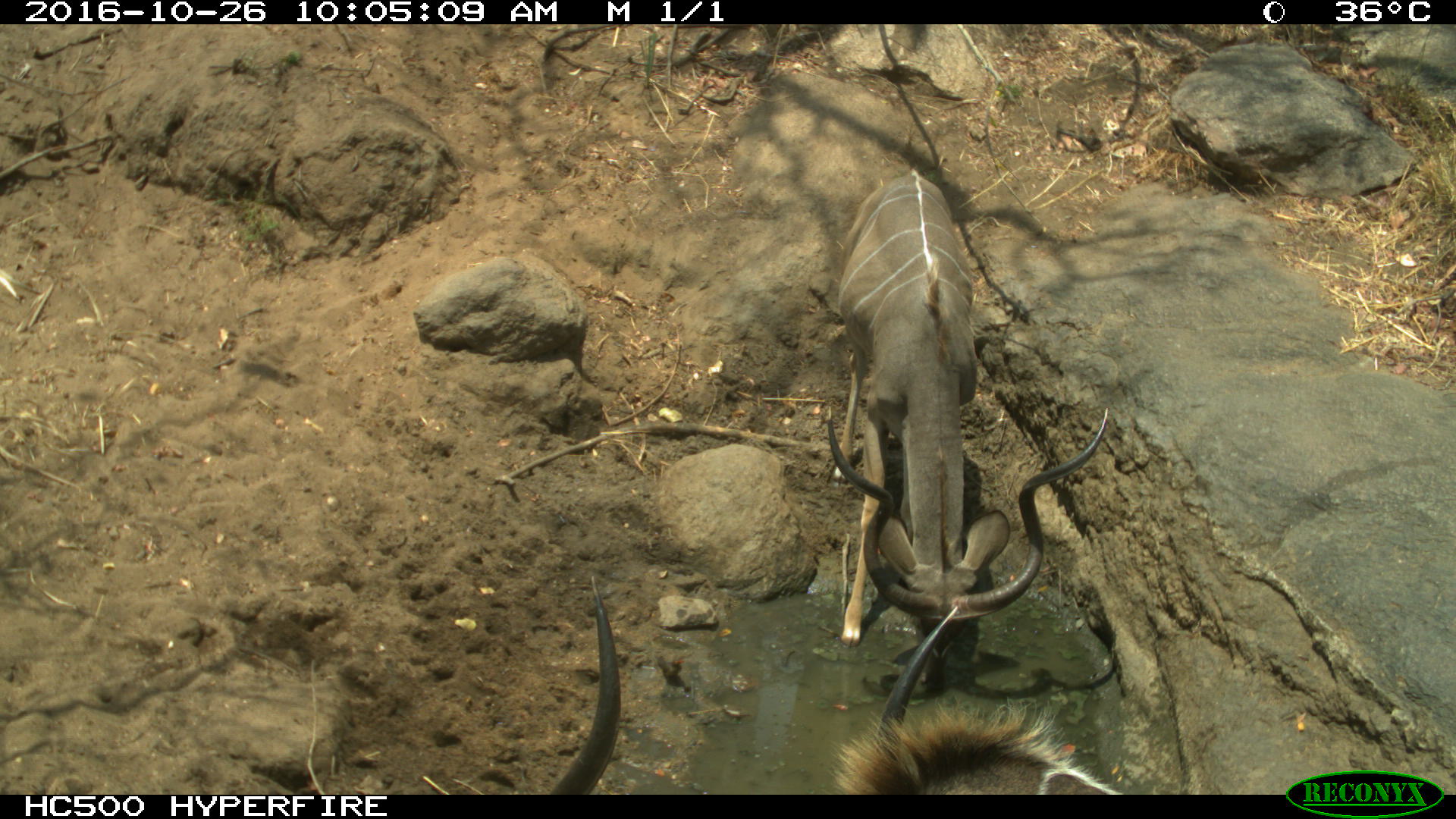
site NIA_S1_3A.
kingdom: Animalia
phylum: Chordata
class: Mammalia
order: Artiodactyla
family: Bovidae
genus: Tragelaphus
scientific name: Tragelaphus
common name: kudu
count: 2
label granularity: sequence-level